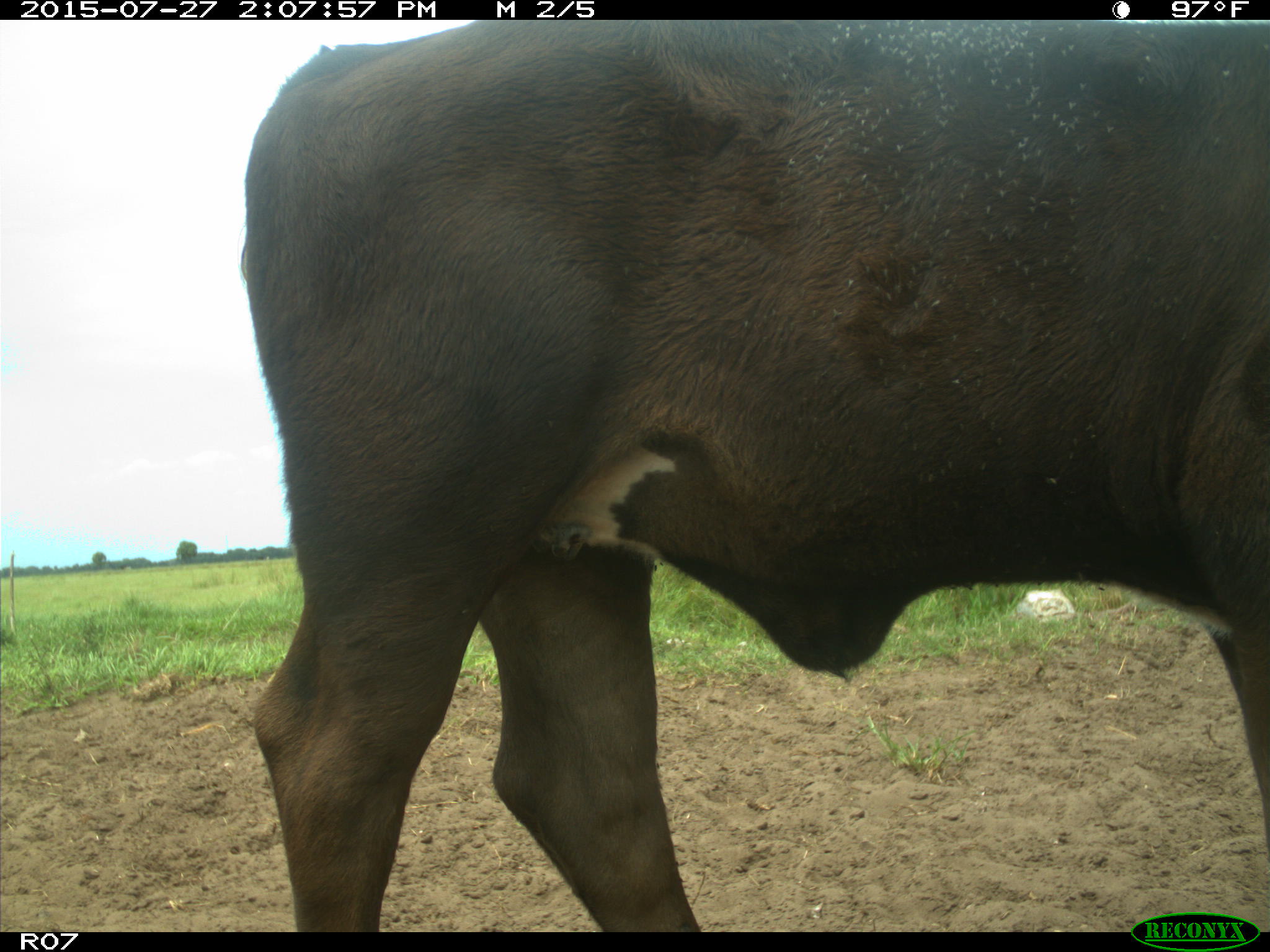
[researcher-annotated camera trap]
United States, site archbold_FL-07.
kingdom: Animalia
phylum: Chordata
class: Mammalia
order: Artiodactyla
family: Bovidae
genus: Bos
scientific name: Bos taurus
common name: domestic cow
Bos taurus (domestic cow).